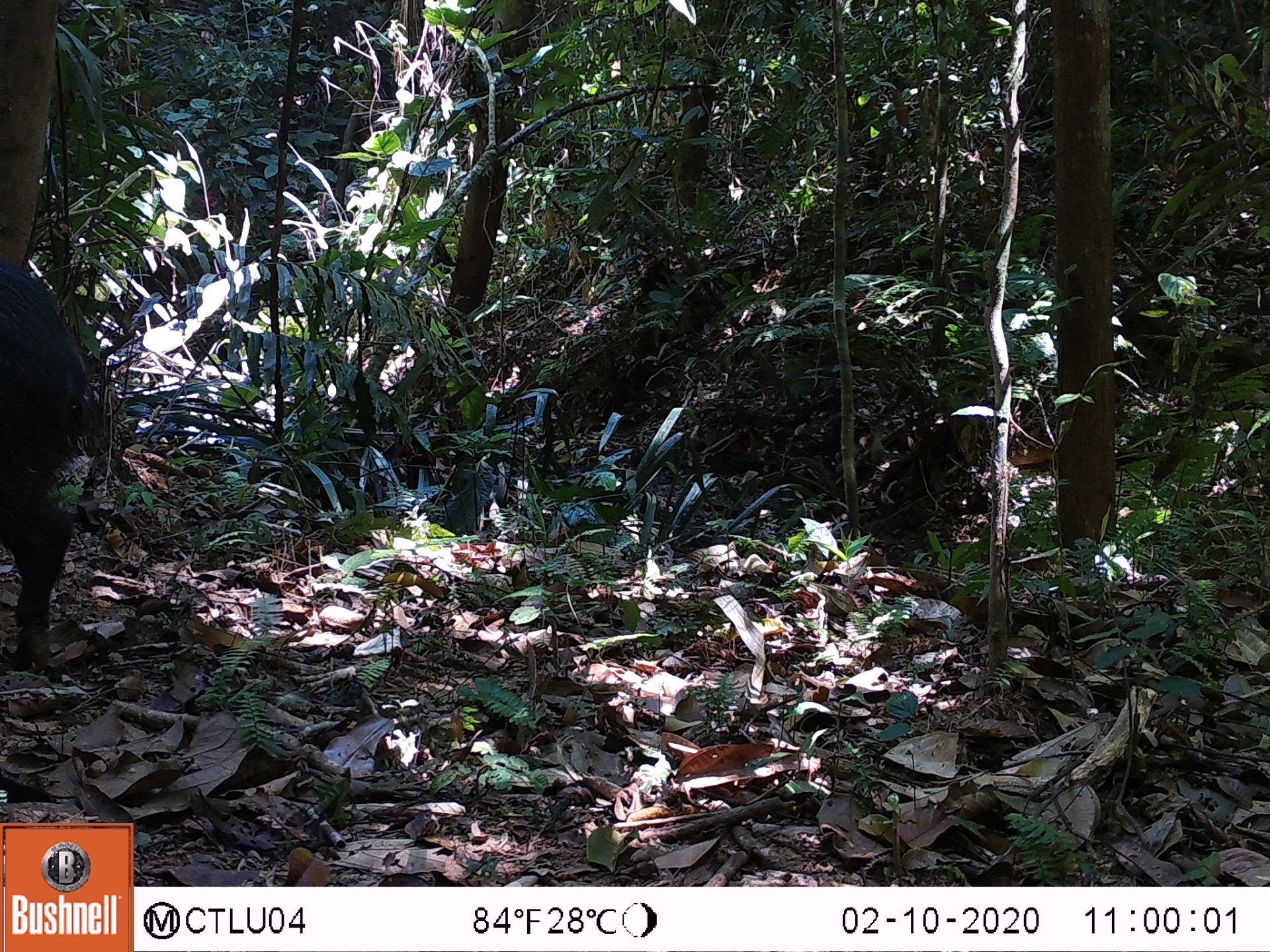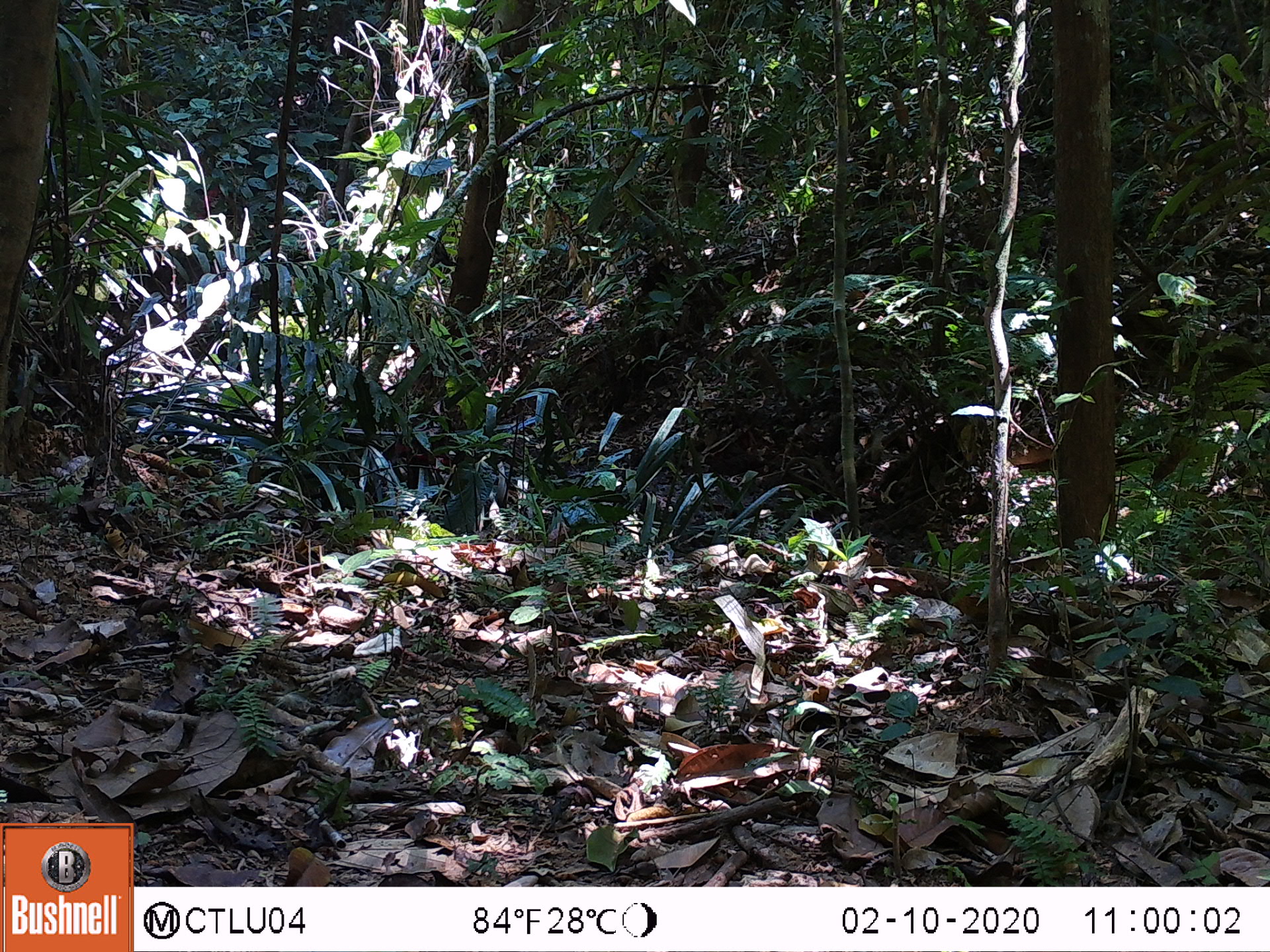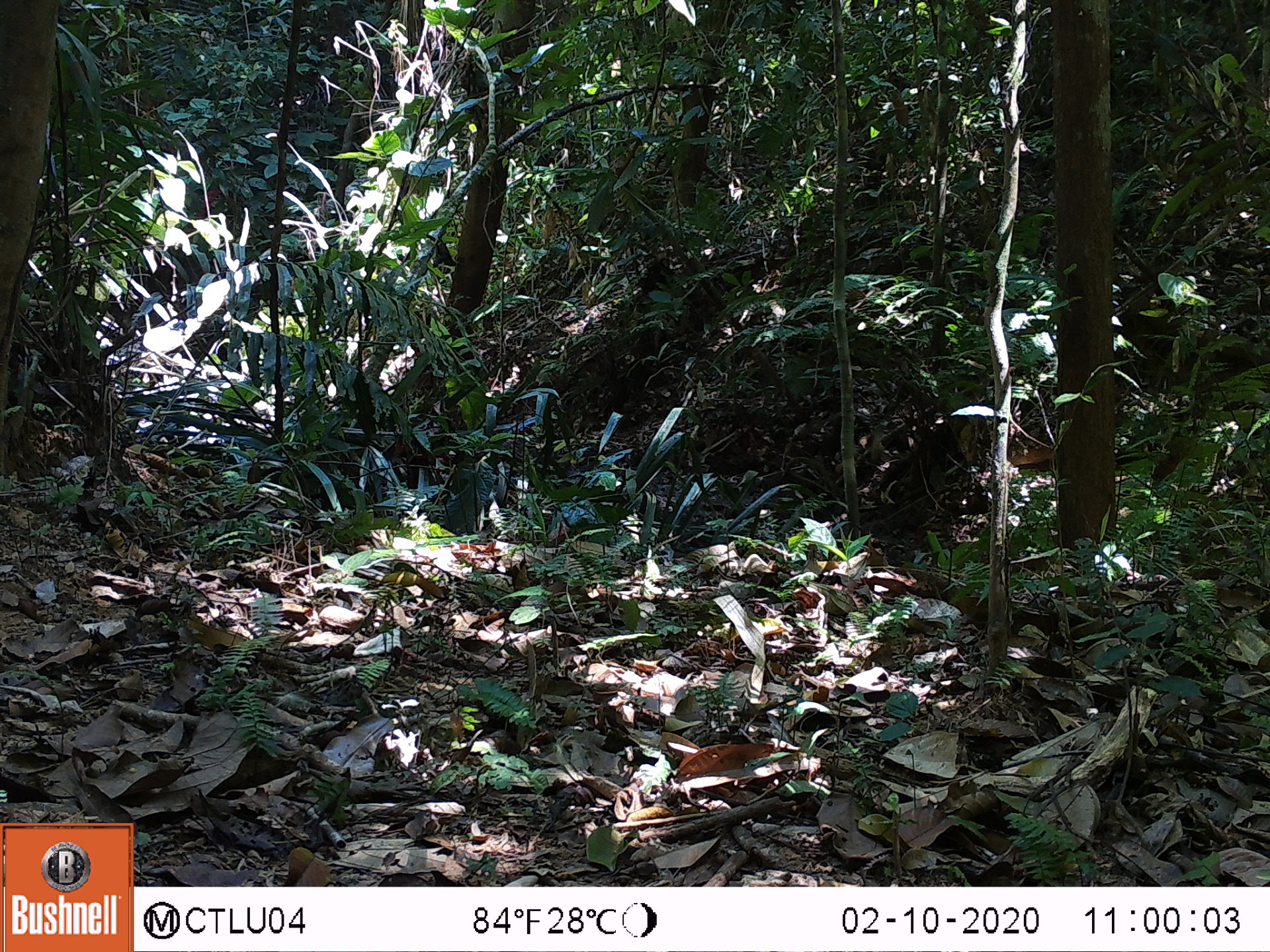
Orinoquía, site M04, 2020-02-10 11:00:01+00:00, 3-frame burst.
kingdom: Animalia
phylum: Chordata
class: Mammalia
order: Artiodactyla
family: Tayassuidae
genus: Pecari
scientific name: Pecari tajacu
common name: collared peccary